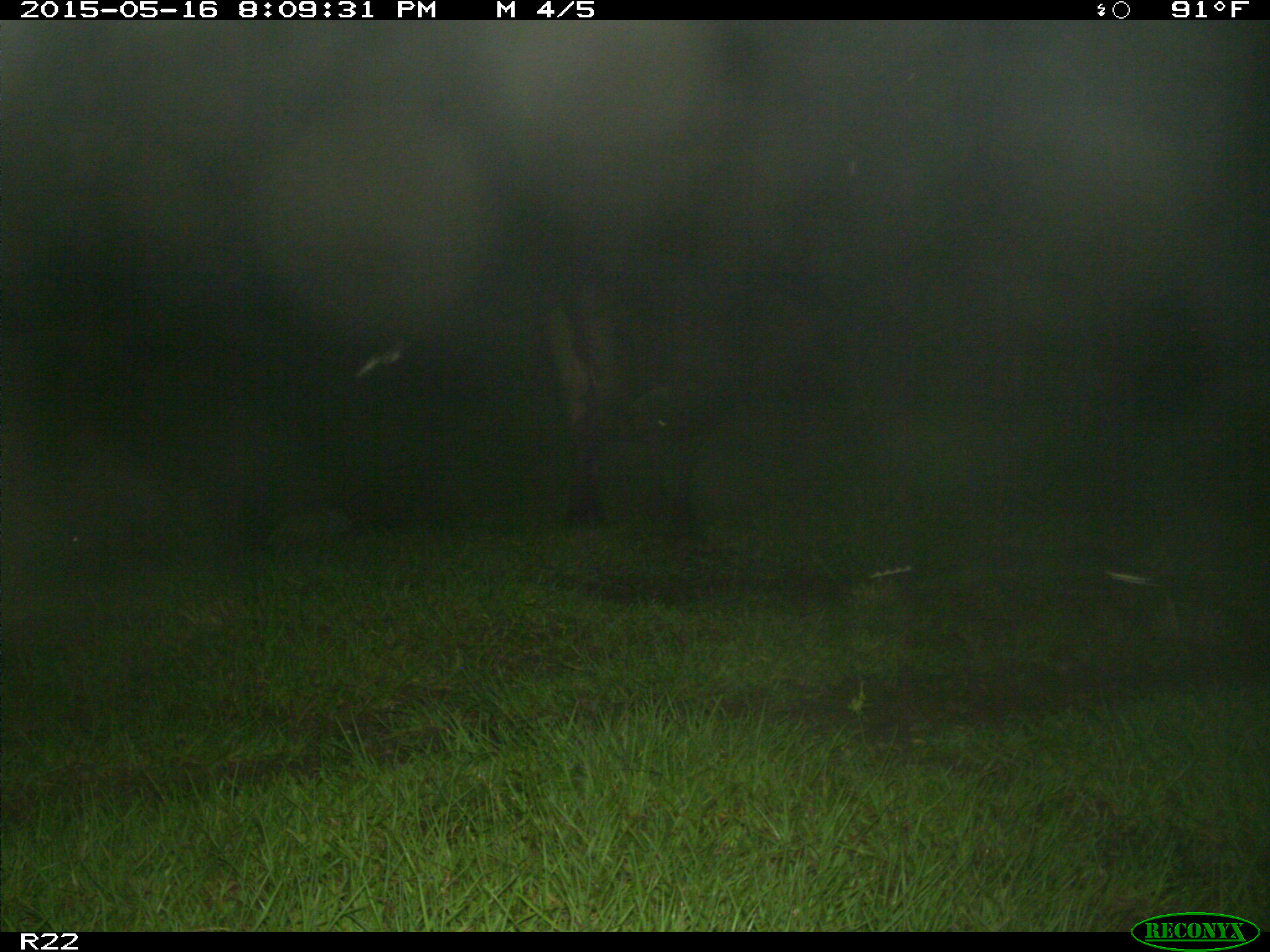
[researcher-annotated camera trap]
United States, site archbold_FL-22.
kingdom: Animalia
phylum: Chordata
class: Mammalia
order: Artiodactyla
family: Bovidae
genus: Bos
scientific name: Bos taurus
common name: domestic cow